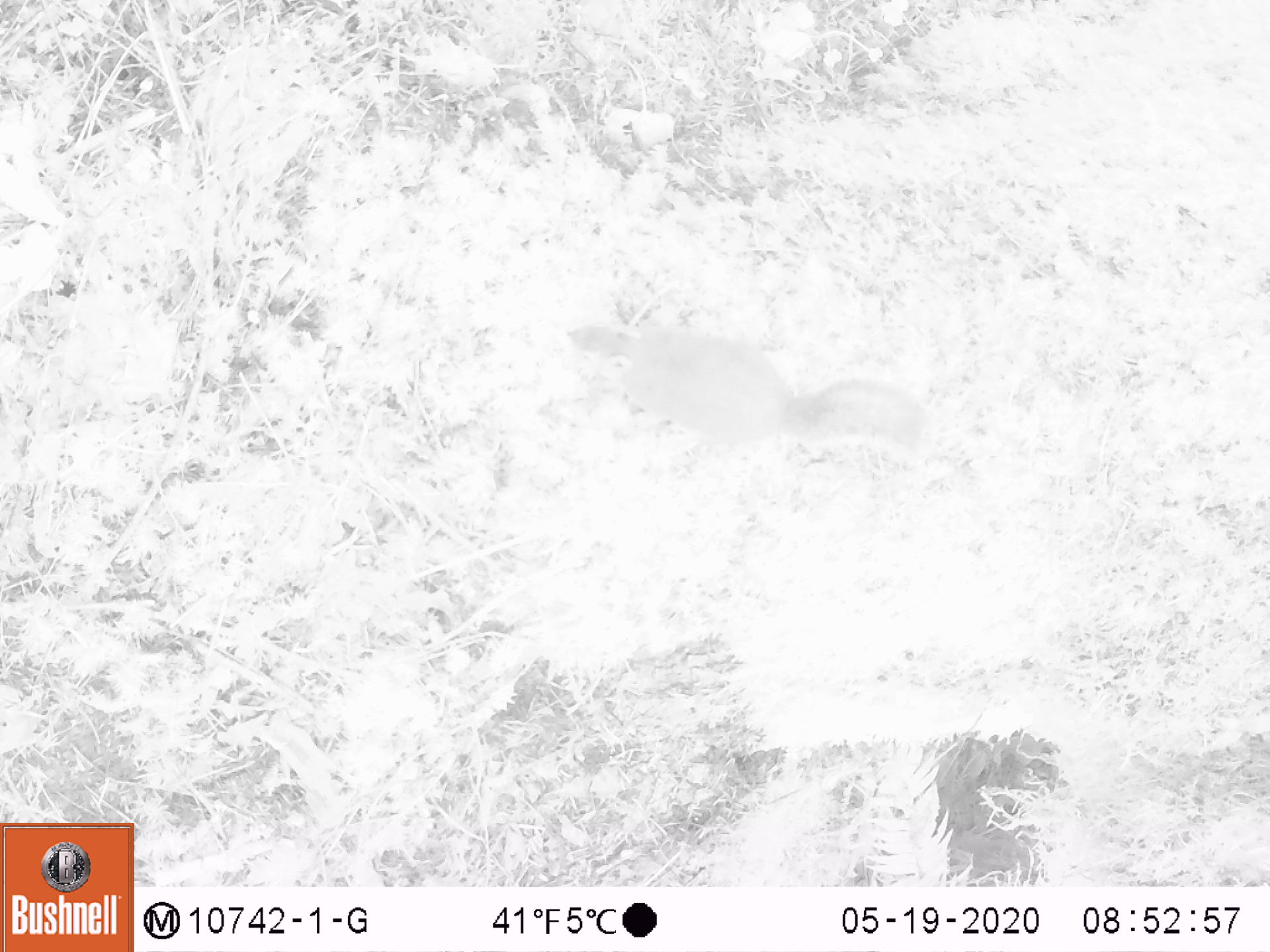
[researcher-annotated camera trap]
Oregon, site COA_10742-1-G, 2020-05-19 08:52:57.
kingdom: Animalia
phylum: Chordata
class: Mammalia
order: Rodentia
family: Sciuridae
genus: Tamiasciurus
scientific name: Tamiasciurus douglasii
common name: douglas squirrel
Douglas squirrel (Tamiasciurus douglasii).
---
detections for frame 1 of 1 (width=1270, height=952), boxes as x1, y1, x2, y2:
douglas squirrel: 559, 317, 930, 465